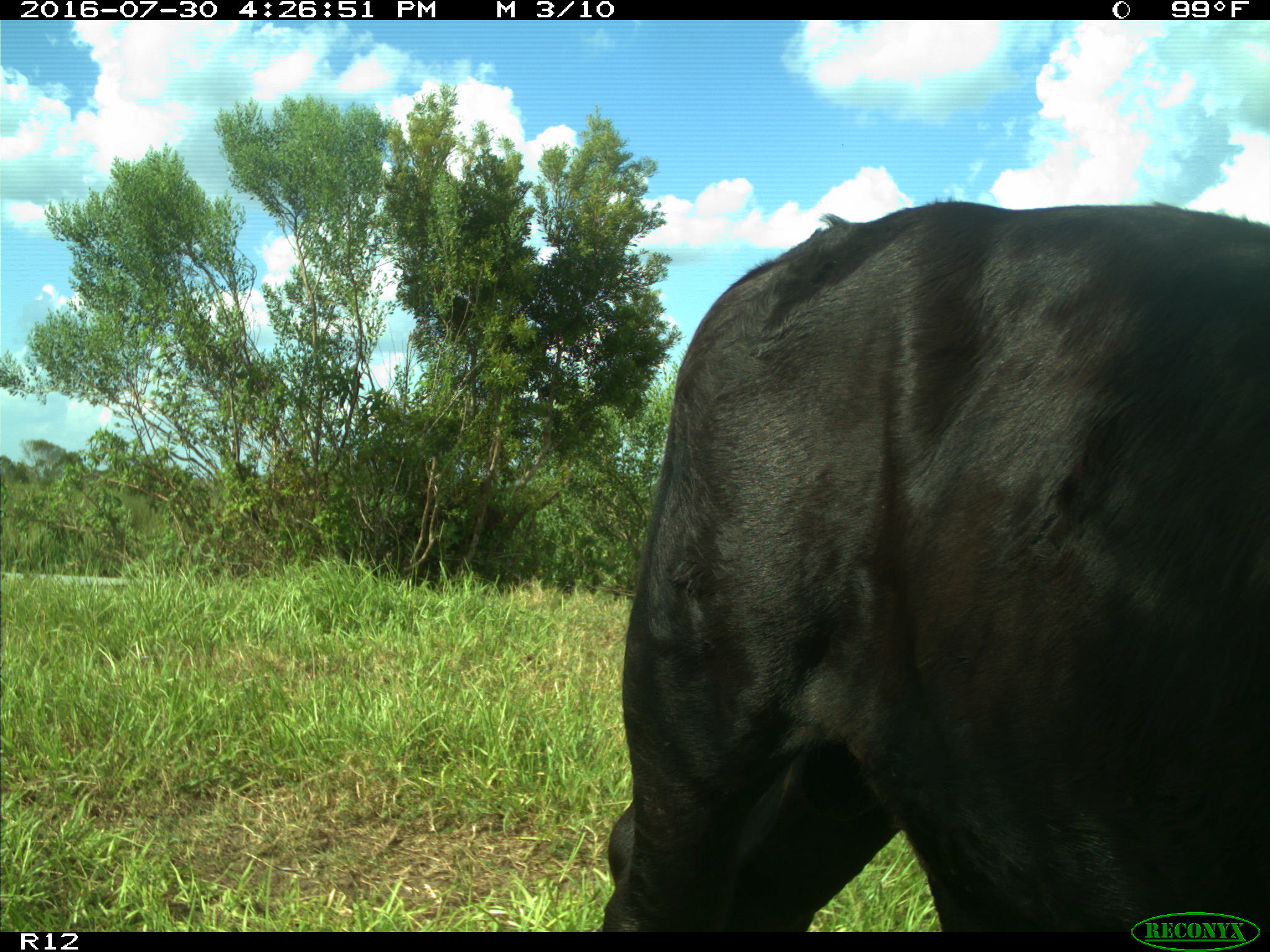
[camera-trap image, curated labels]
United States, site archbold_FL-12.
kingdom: Animalia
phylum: Chordata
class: Mammalia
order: Artiodactyla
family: Bovidae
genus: Bos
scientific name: Bos taurus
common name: domestic cow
Bos taurus (domestic cow).